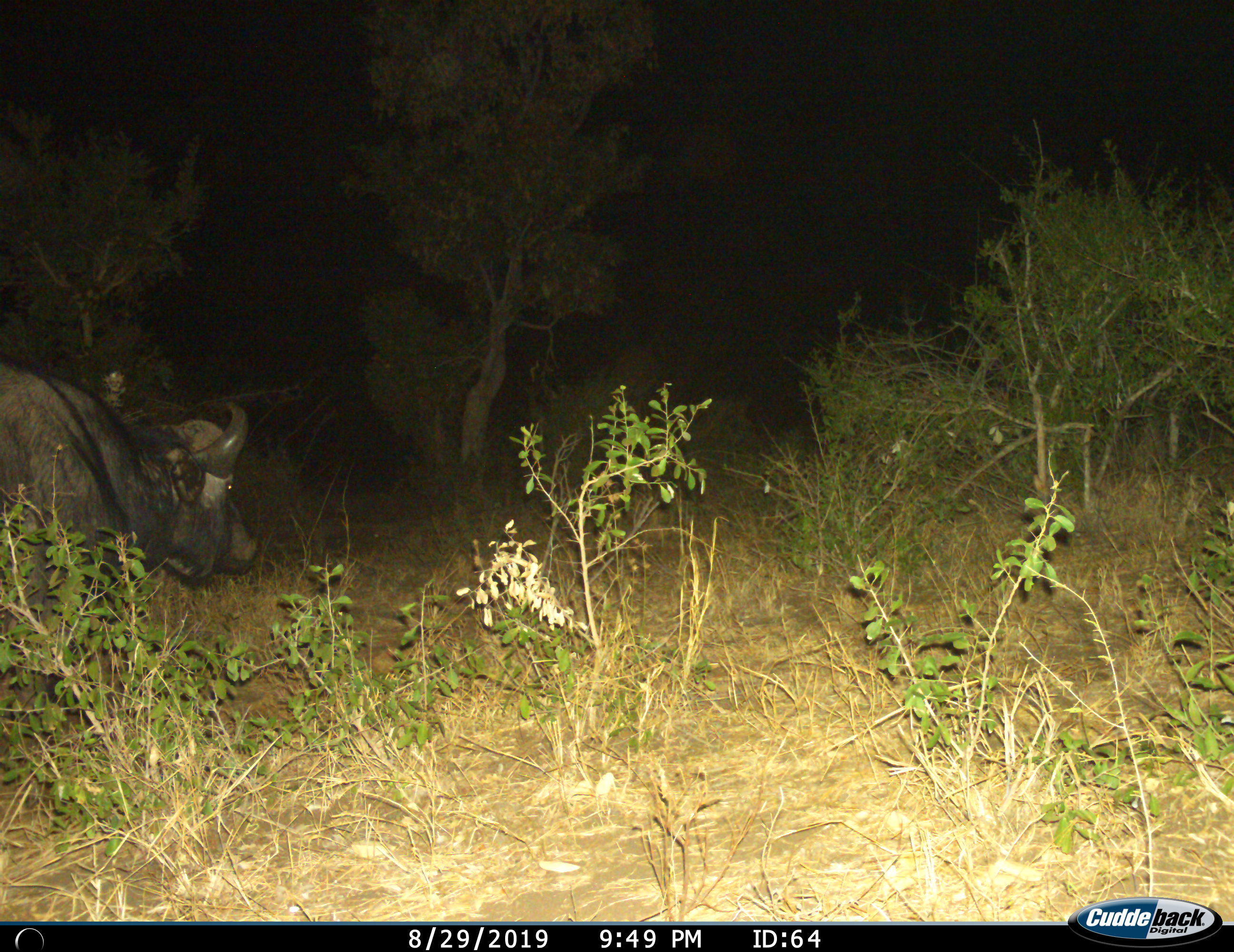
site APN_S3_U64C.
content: unidentified animal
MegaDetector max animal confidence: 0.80